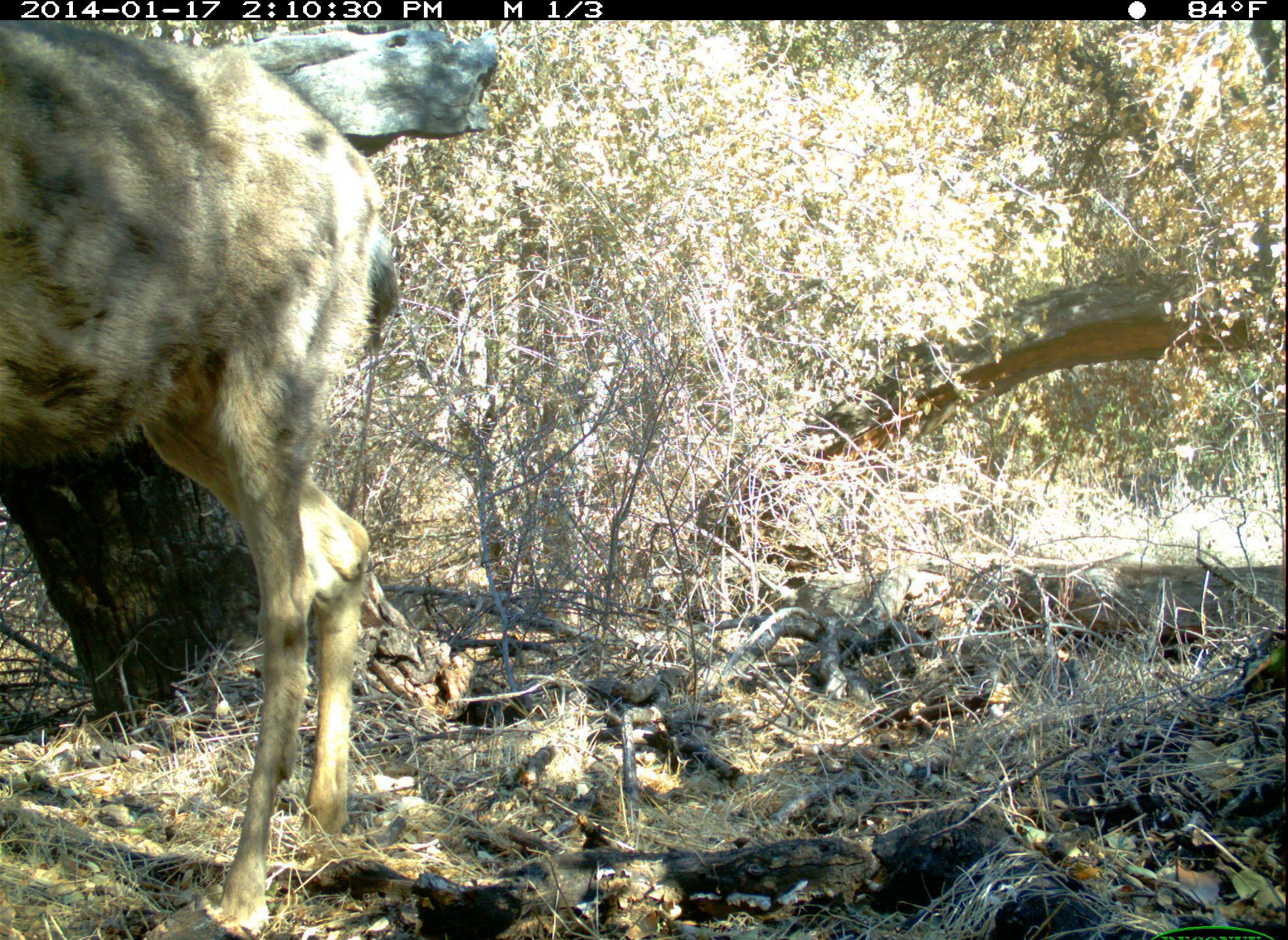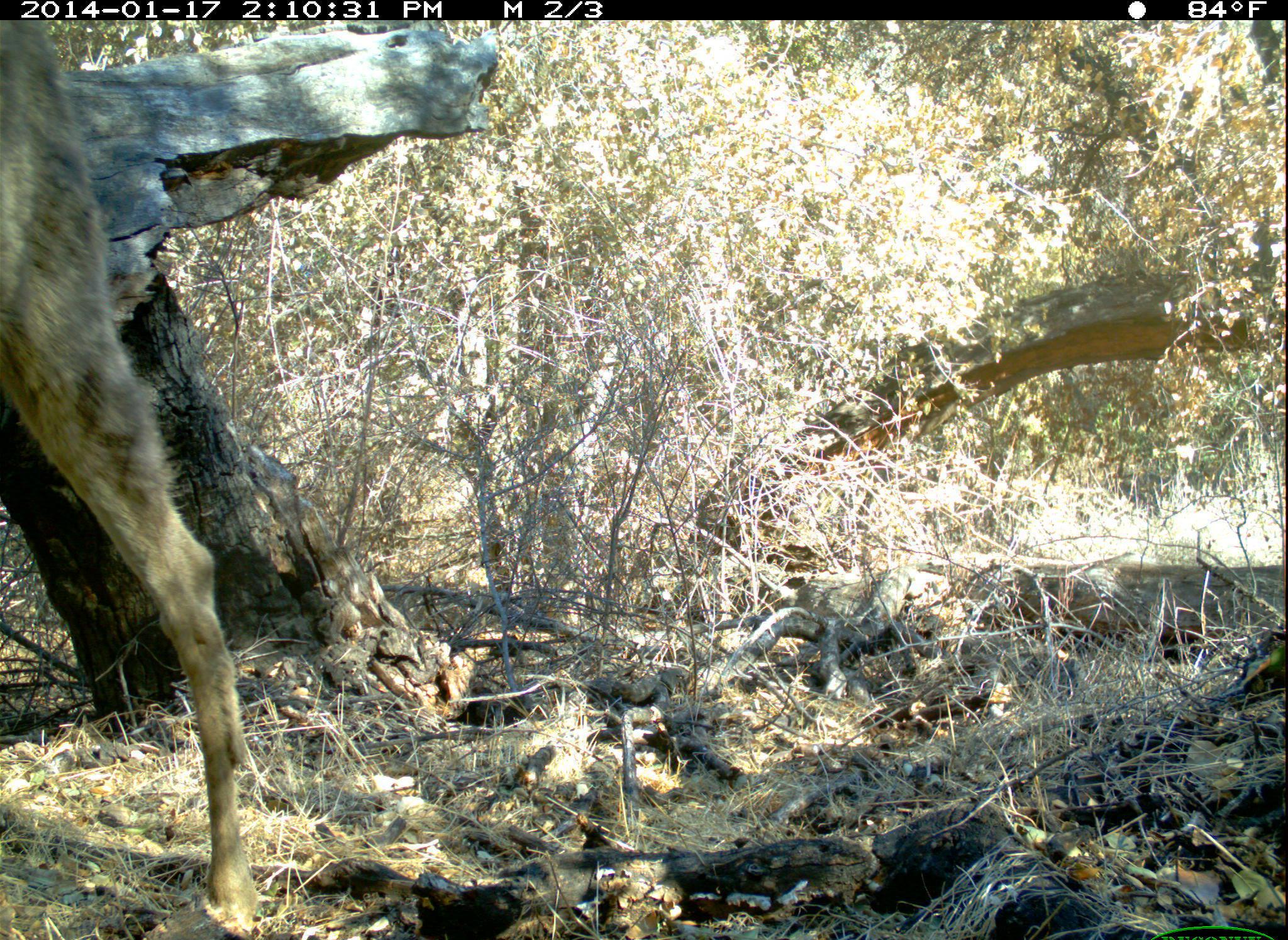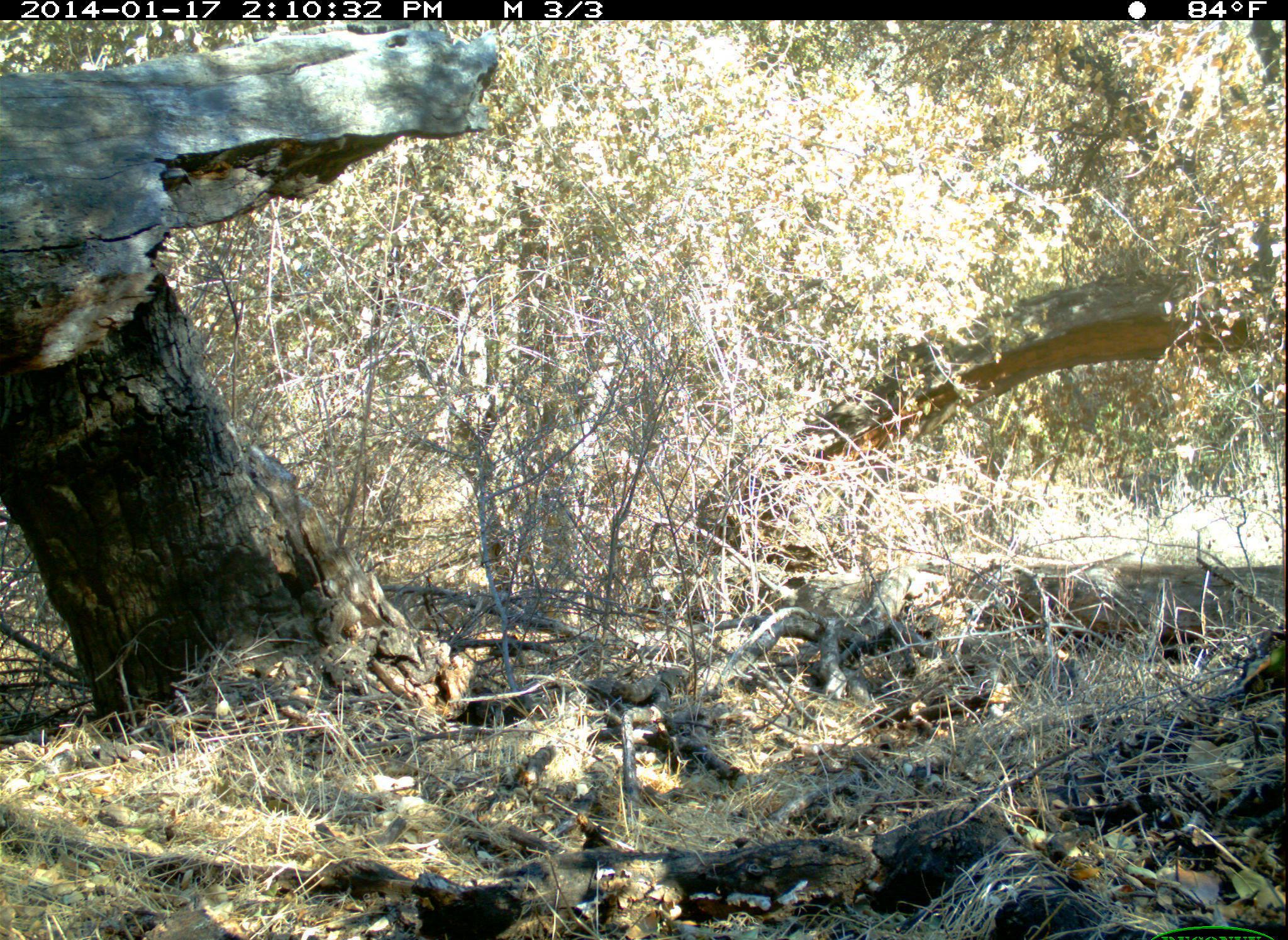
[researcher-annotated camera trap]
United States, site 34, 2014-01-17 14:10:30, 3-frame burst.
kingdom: Animalia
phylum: Chordata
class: Mammalia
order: Artiodactyla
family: Cervidae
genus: Odocoileus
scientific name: Odocoileus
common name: deer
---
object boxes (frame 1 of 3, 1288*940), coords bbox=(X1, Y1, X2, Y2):
deer: bbox=(0, 19, 399, 940)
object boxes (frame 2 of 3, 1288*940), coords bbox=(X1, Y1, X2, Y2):
deer: bbox=(3, 17, 258, 938)